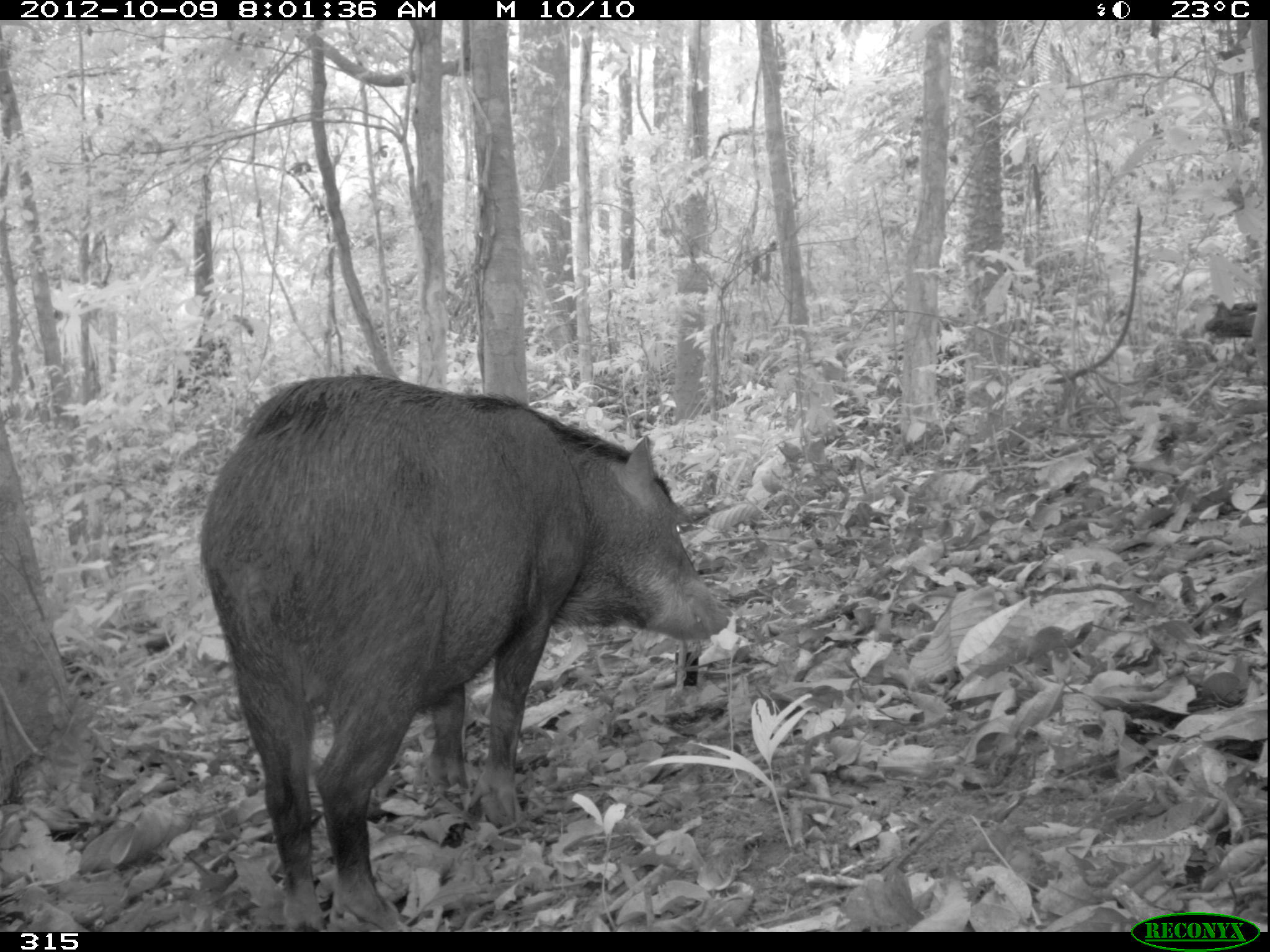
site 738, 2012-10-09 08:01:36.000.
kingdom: Animalia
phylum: Chordata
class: Mammalia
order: Artiodactyla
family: Tayassuidae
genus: Tayassu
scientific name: Tayassu pecari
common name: white-lipped peccary